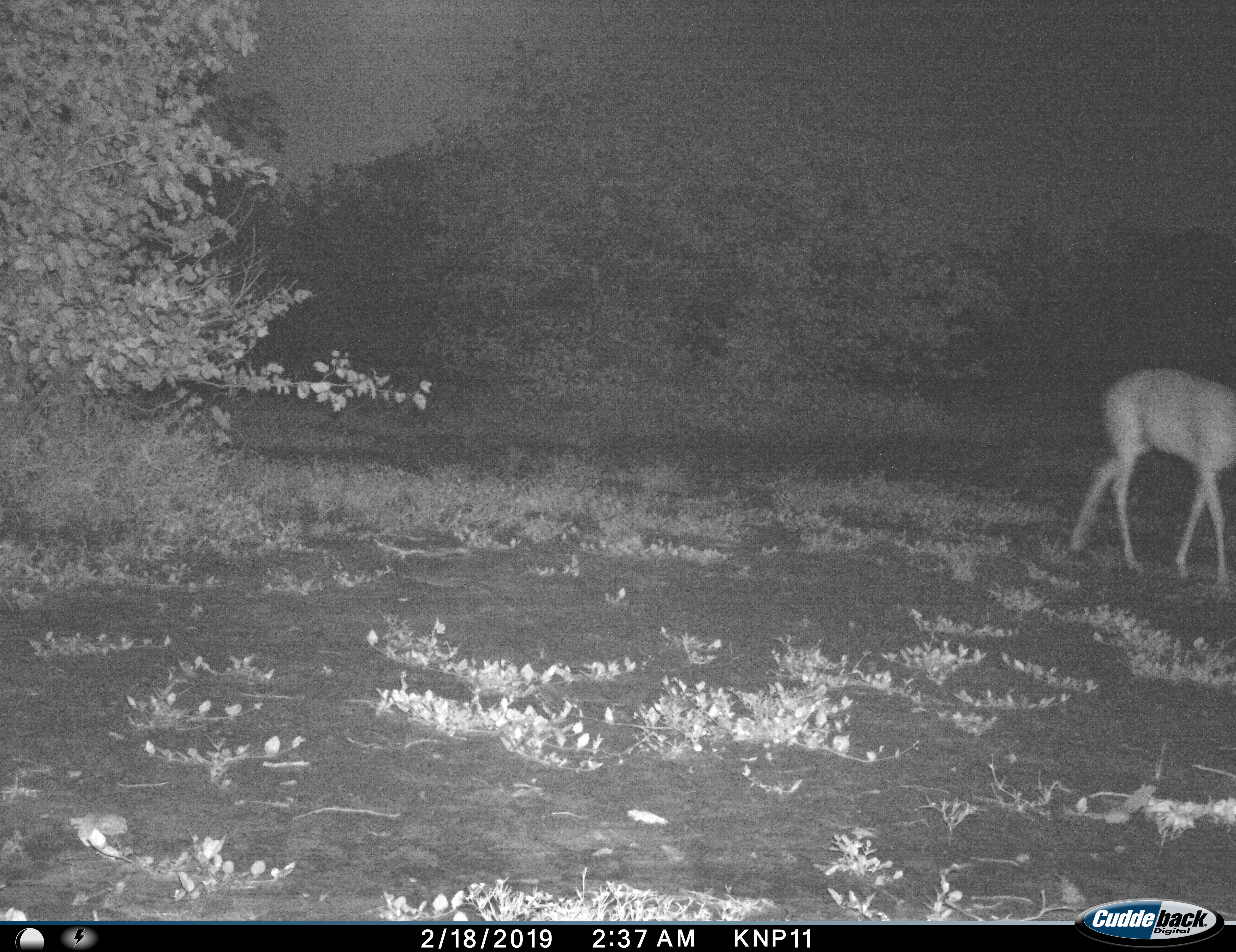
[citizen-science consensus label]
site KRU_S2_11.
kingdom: Animalia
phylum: Chordata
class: Mammalia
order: Artiodactyla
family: Bovidae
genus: Aepyceros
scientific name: Aepyceros melampus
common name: impala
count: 1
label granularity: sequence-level